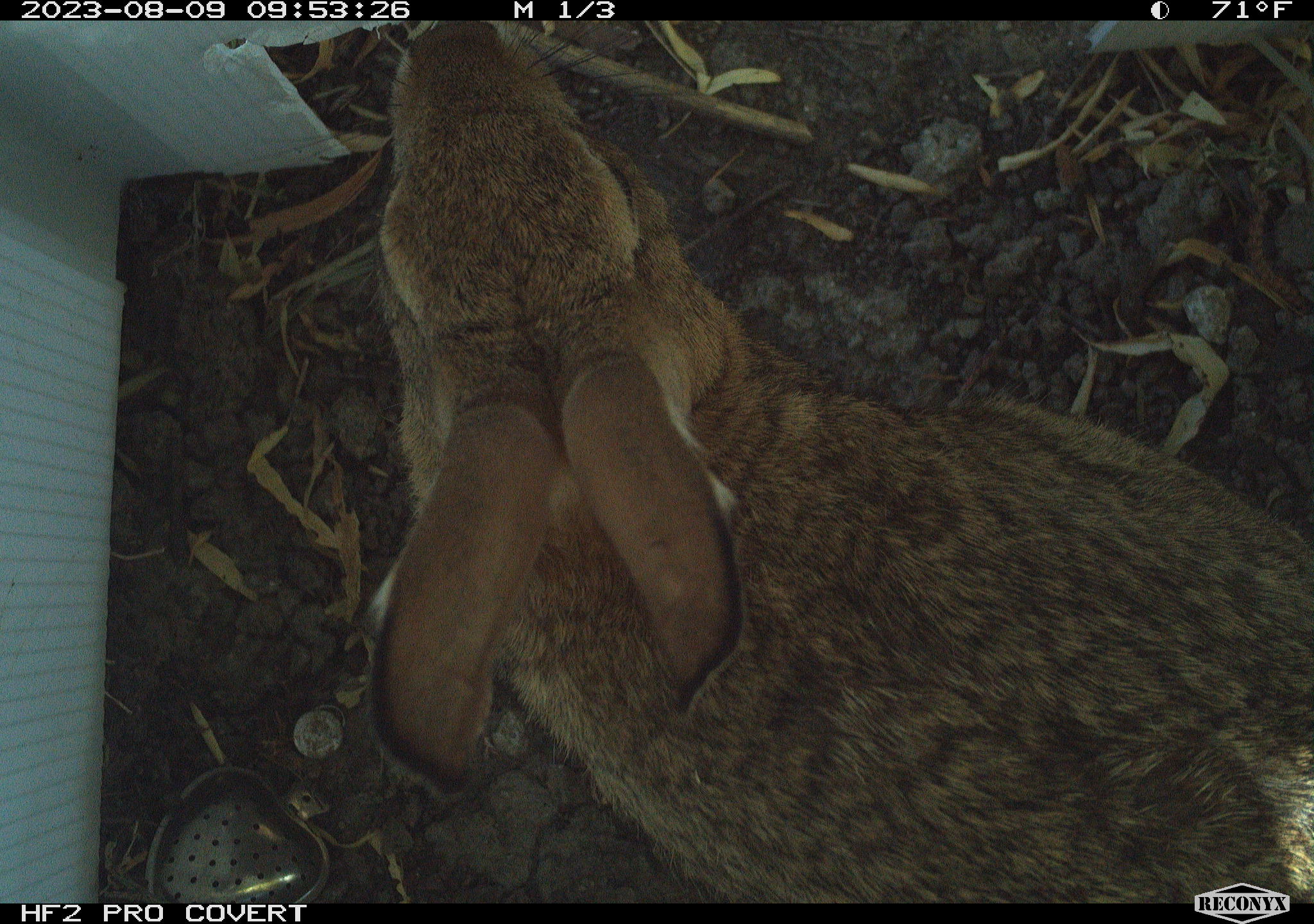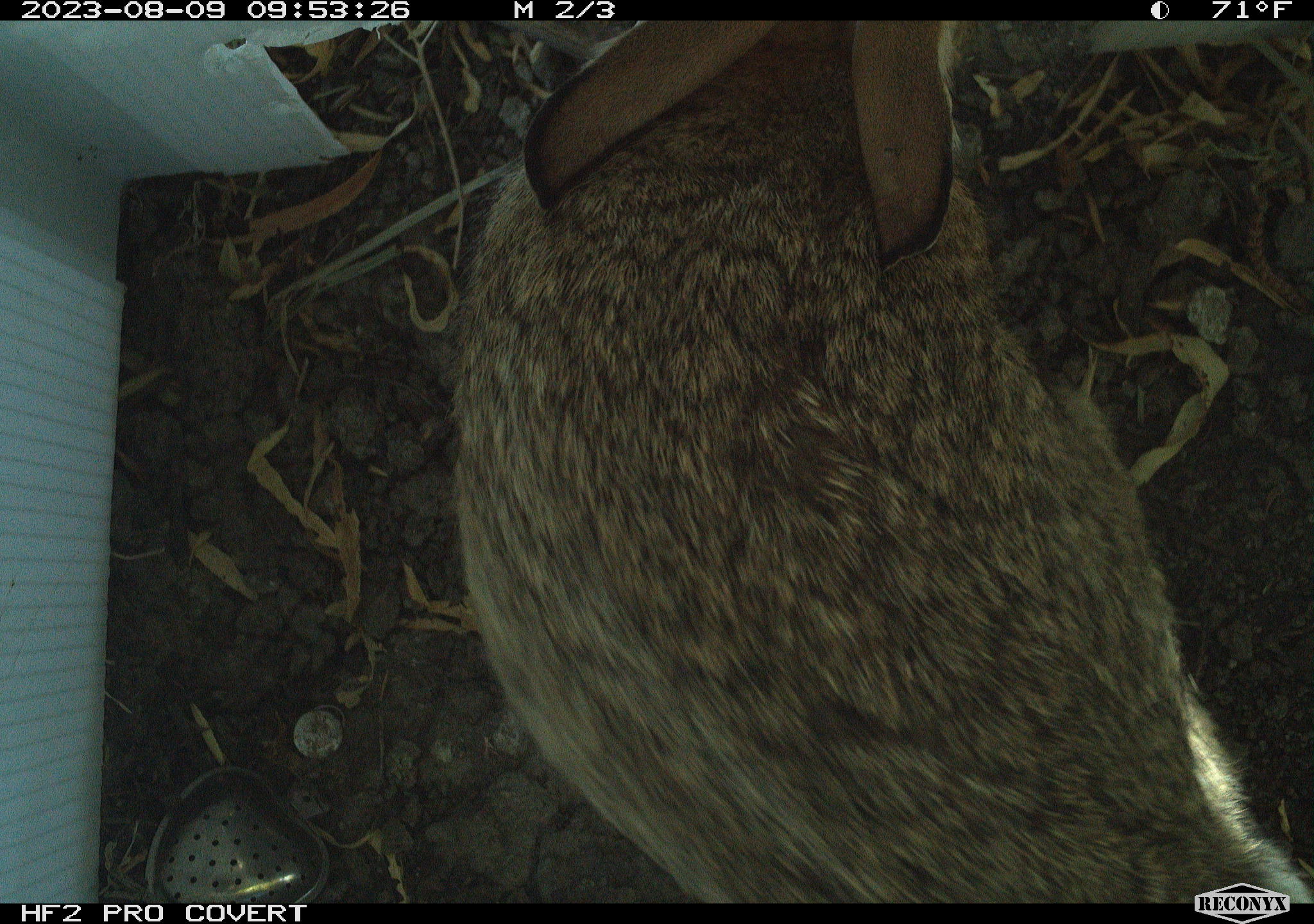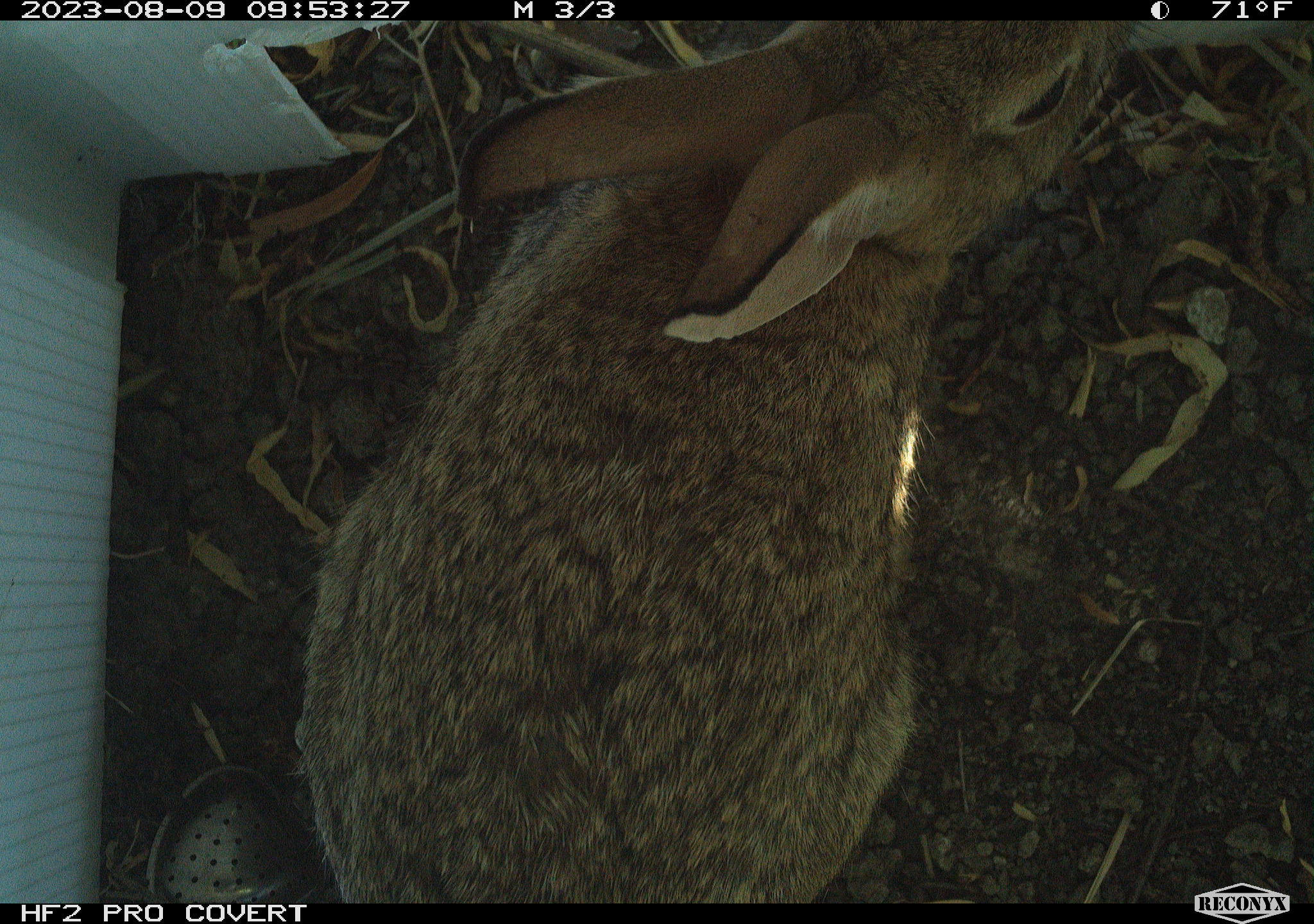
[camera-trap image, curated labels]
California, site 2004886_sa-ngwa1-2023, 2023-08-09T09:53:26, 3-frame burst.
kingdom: Animalia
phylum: Chordata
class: Mammalia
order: Lagomorpha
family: Leporidae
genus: Sylvilagus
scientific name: Sylvilagus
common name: cottontail rabbits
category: sylvilagus species